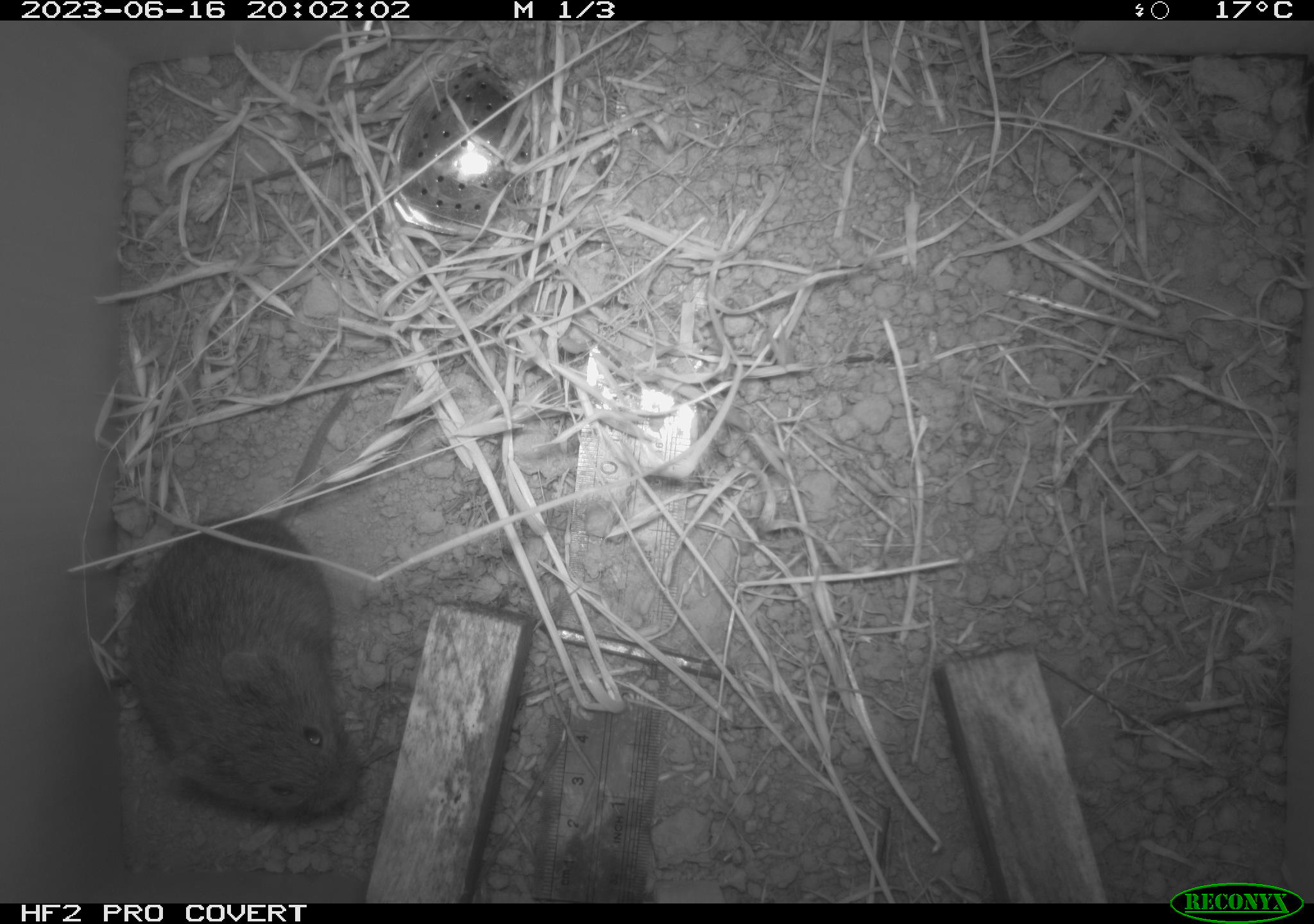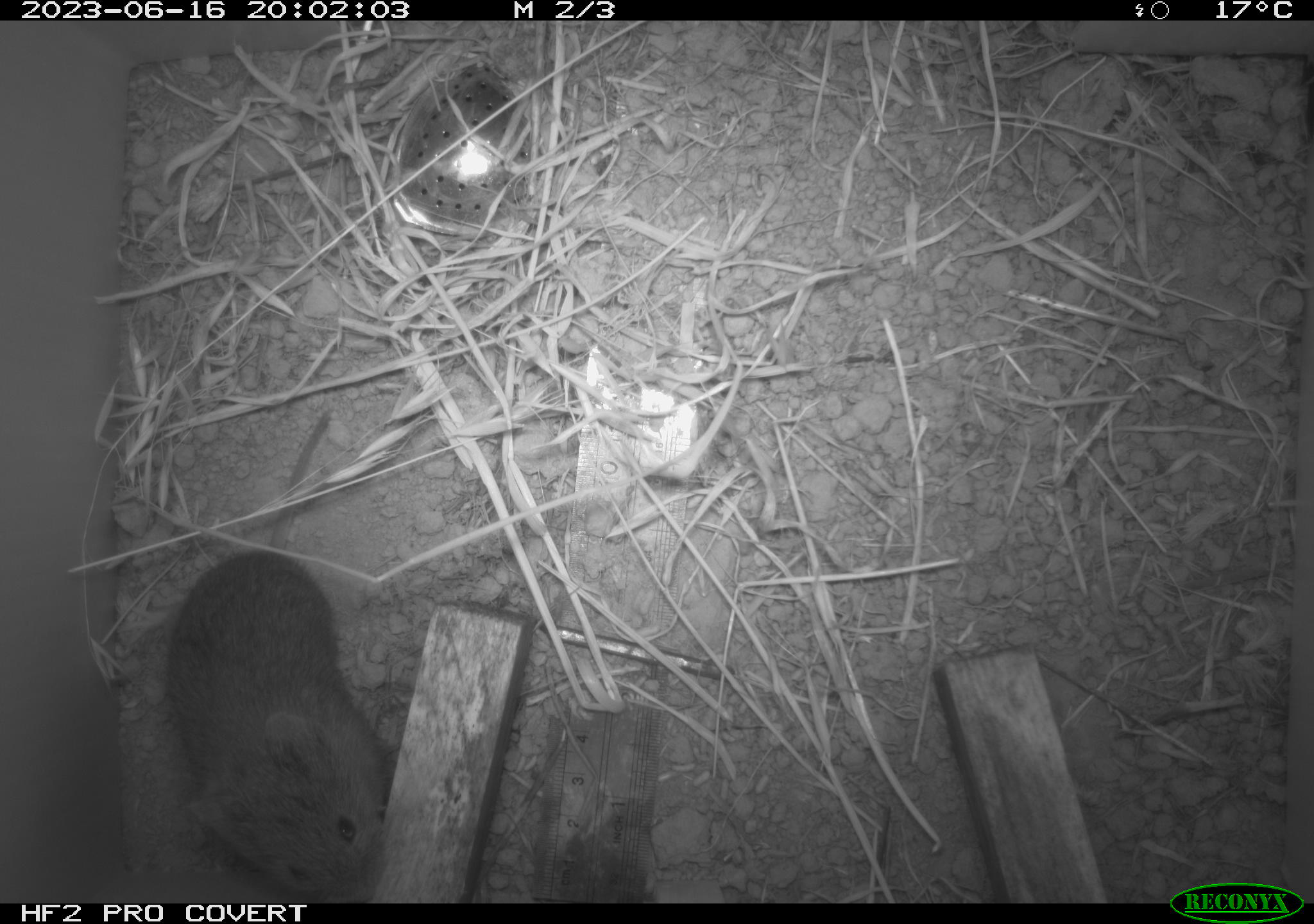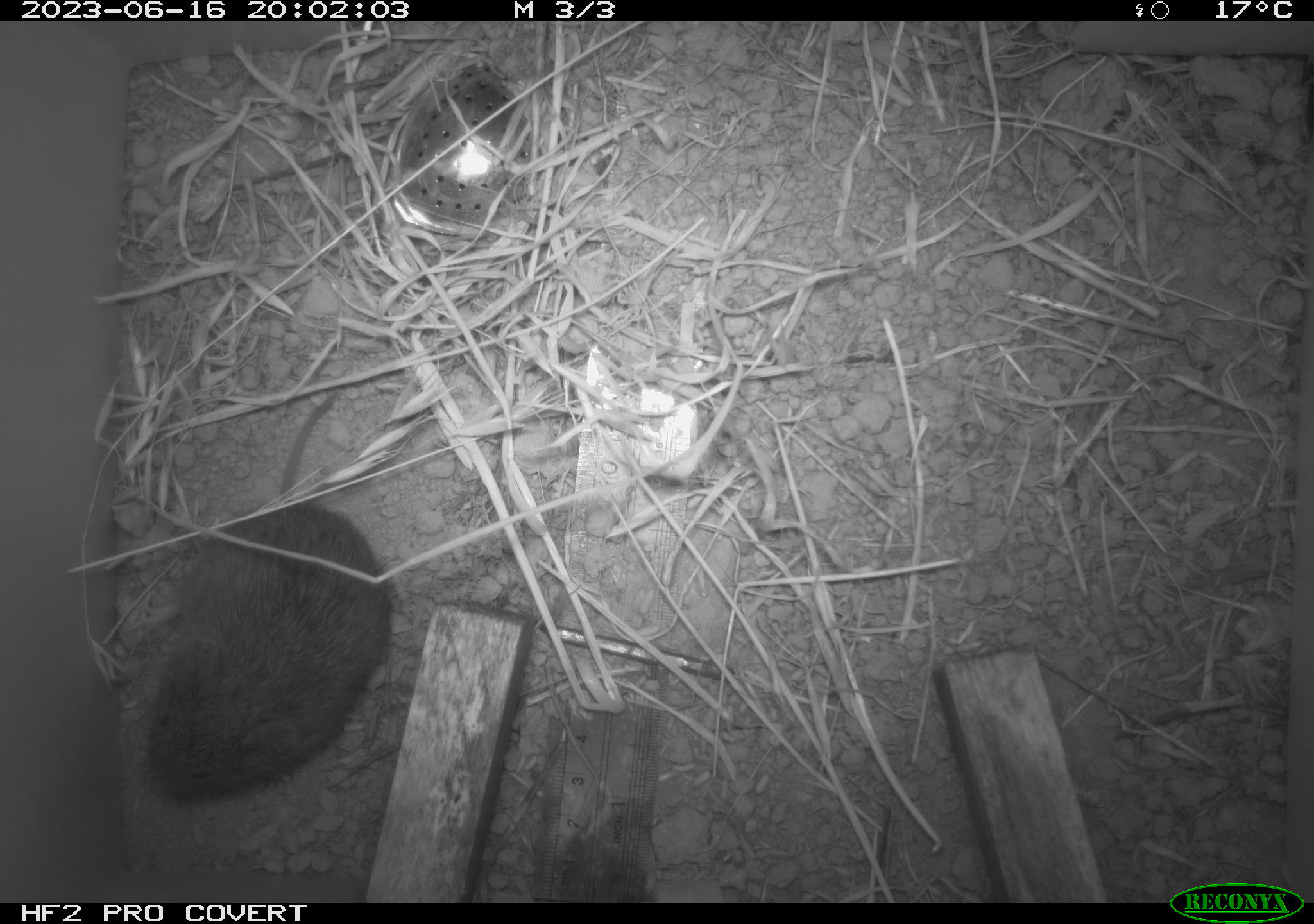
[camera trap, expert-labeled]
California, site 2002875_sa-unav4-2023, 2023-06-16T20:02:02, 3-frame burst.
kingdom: Animalia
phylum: Chordata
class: Mammalia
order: Rodentia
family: Cricetidae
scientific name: Arvicolinae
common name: voles, lemmings, and muskrats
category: arvicolinae subfamily